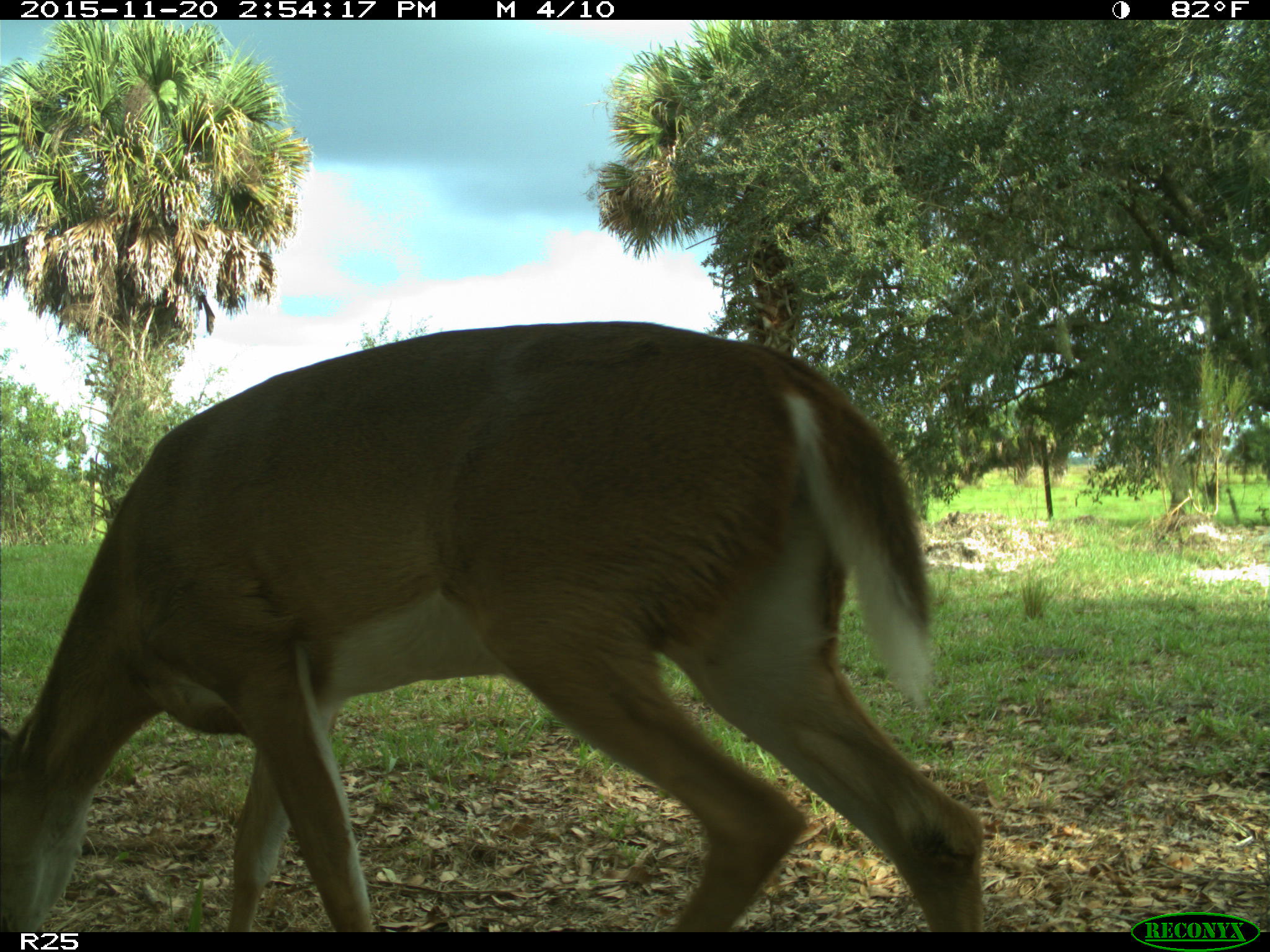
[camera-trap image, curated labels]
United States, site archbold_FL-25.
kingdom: Animalia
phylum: Chordata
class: Mammalia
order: Artiodactyla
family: Cervidae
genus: Odocoileus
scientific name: Odocoileus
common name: deer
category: unidentified deer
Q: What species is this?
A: Unidentified deer (deer) (Odocoileus).